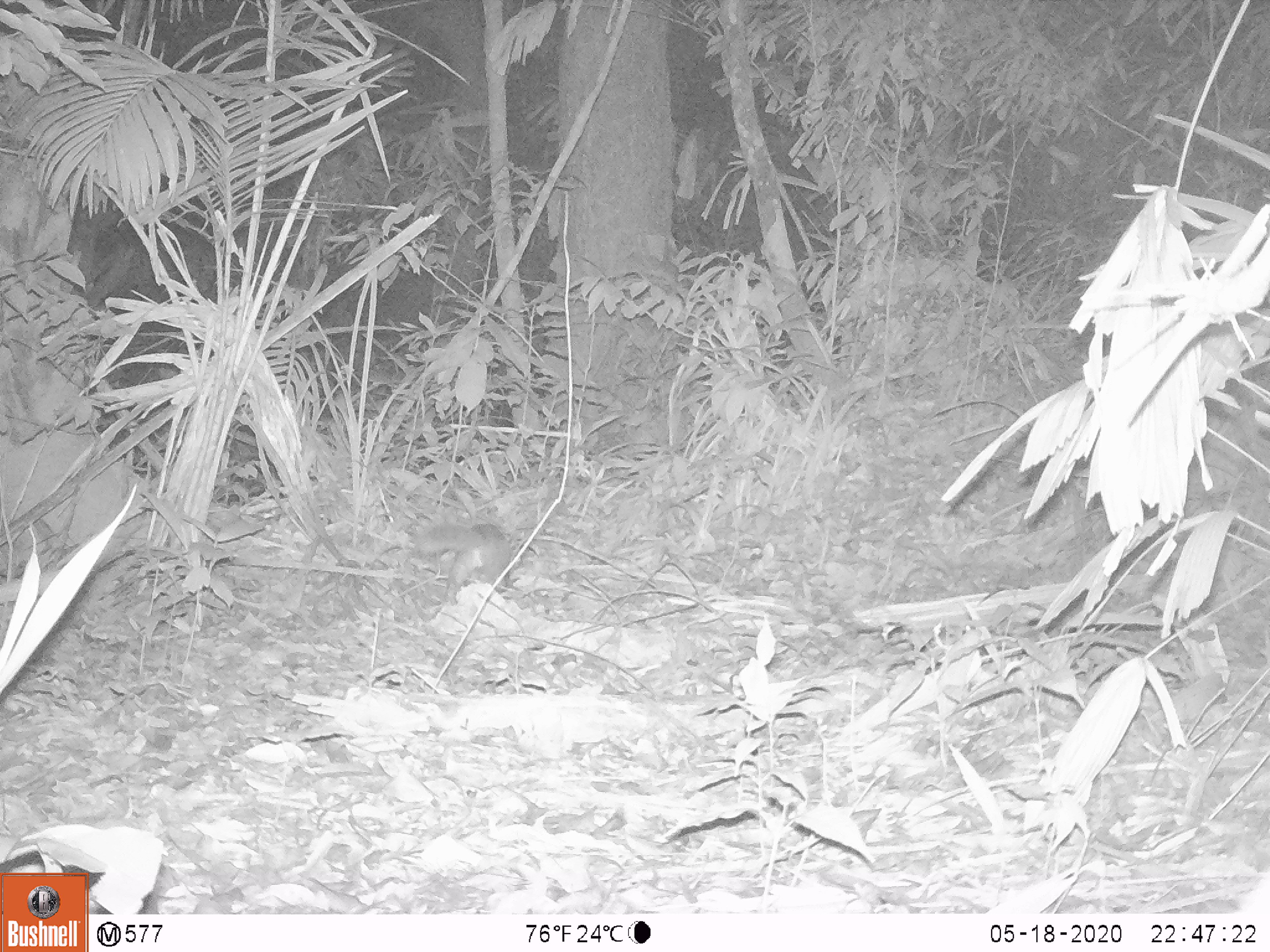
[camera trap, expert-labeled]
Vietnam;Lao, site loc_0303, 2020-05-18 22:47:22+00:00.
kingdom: Animalia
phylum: Chordata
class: Mammalia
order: Carnivora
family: Mustelidae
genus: Melogale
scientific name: Melogale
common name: ferret badger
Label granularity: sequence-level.